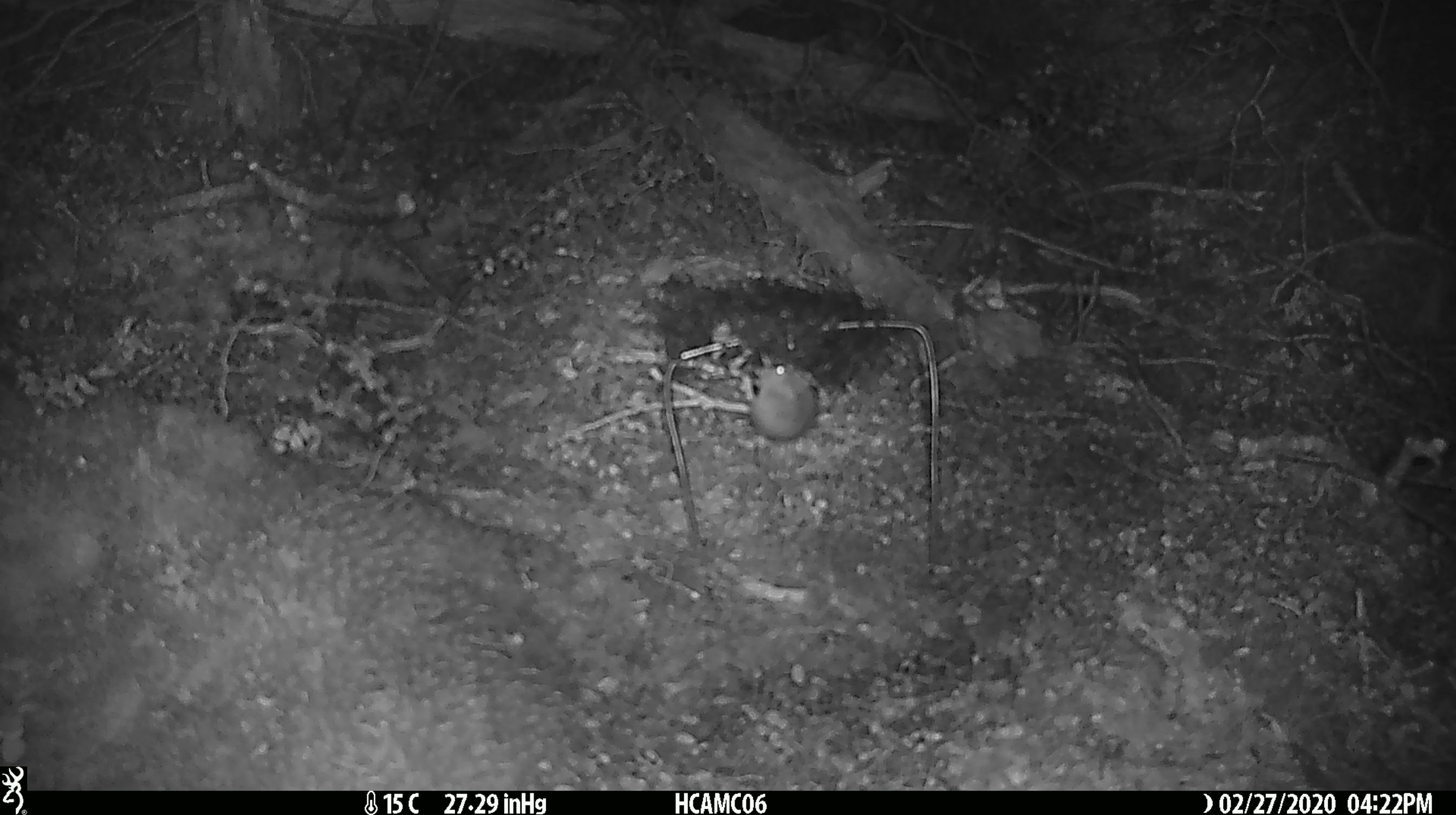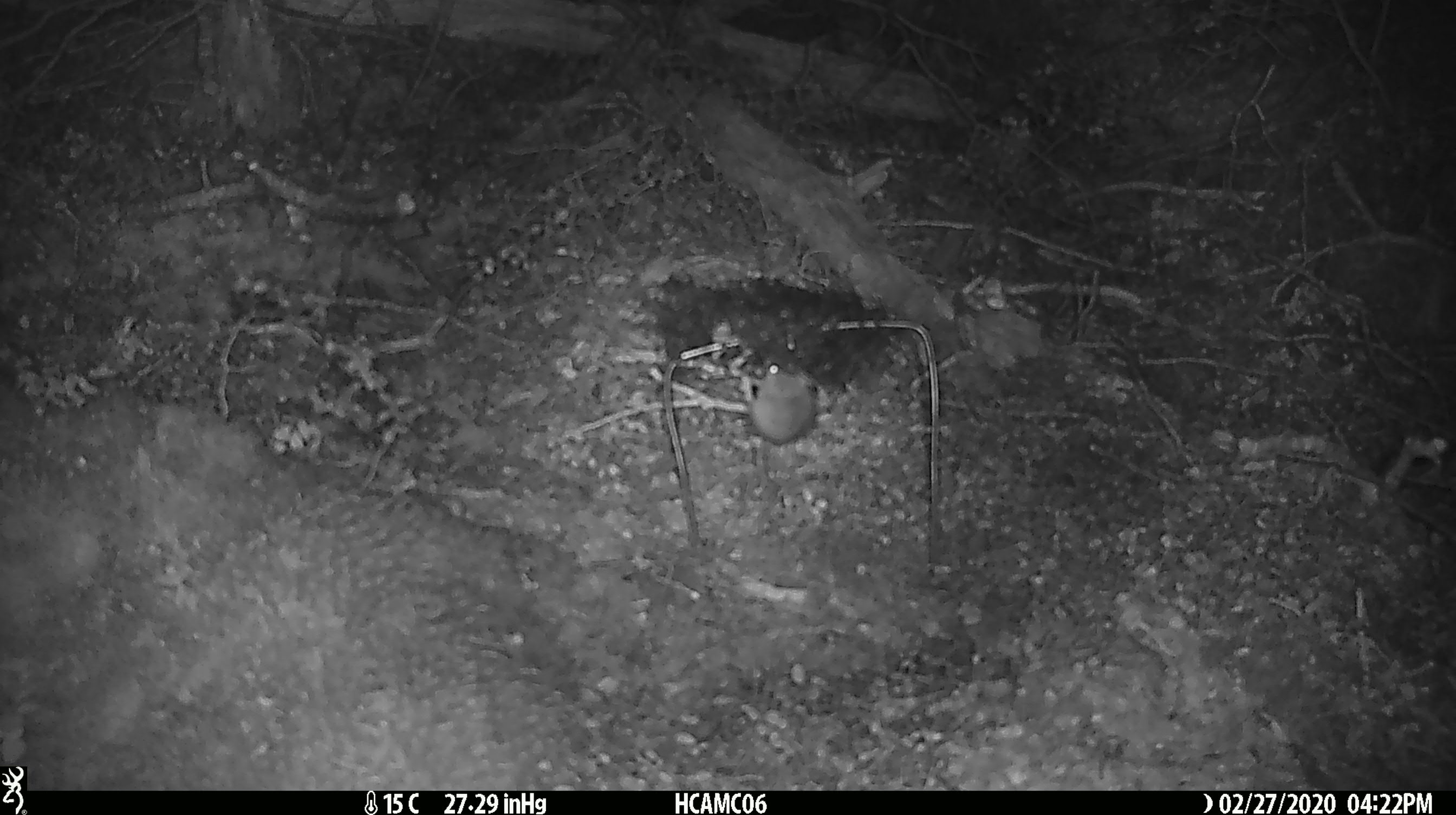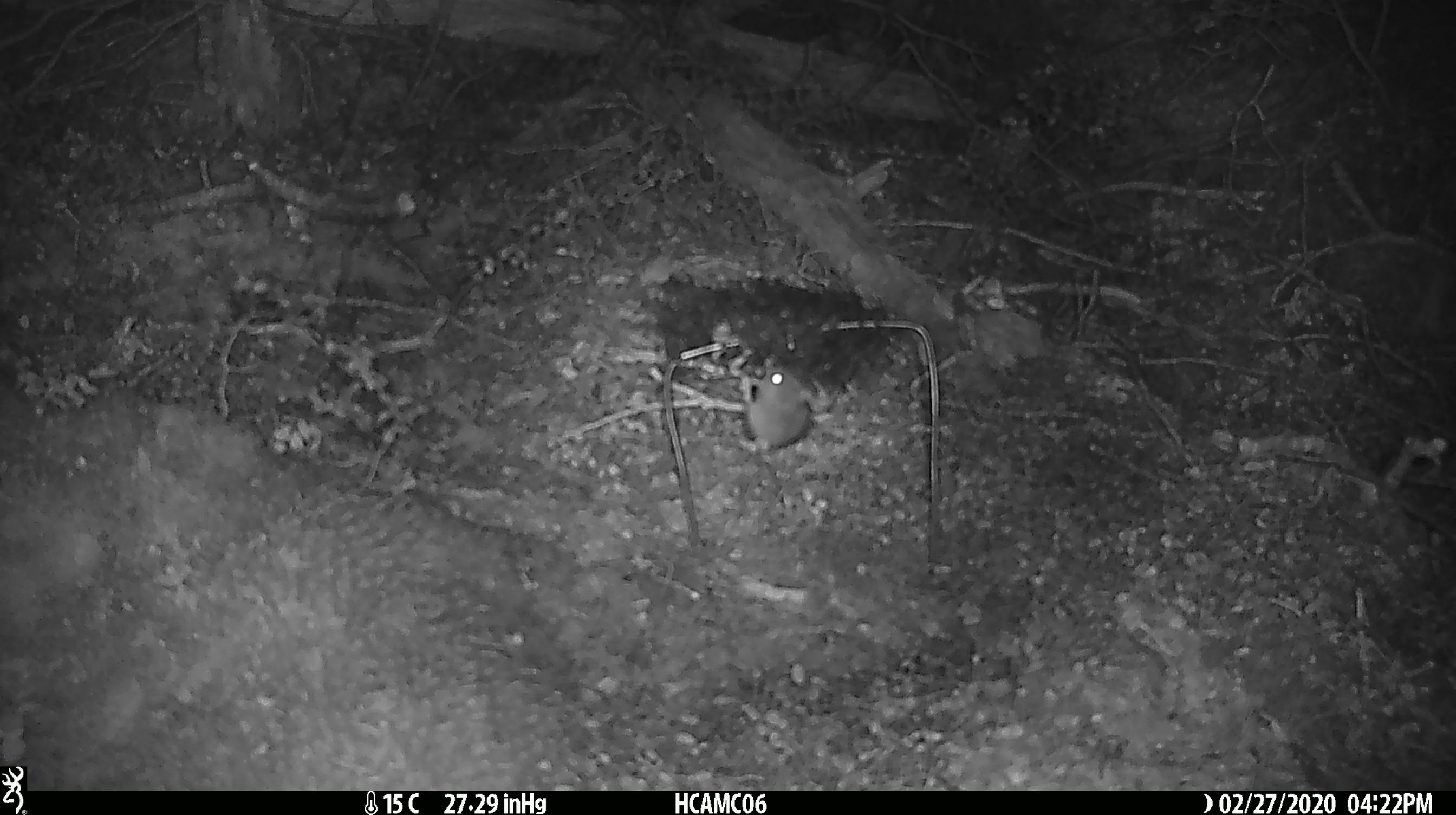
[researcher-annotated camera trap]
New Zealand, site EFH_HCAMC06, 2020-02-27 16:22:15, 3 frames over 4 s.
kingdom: Animalia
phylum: Chordata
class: Mammalia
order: Rodentia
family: Muridae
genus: Mus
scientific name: Mus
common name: mouse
Mouse (Mus).